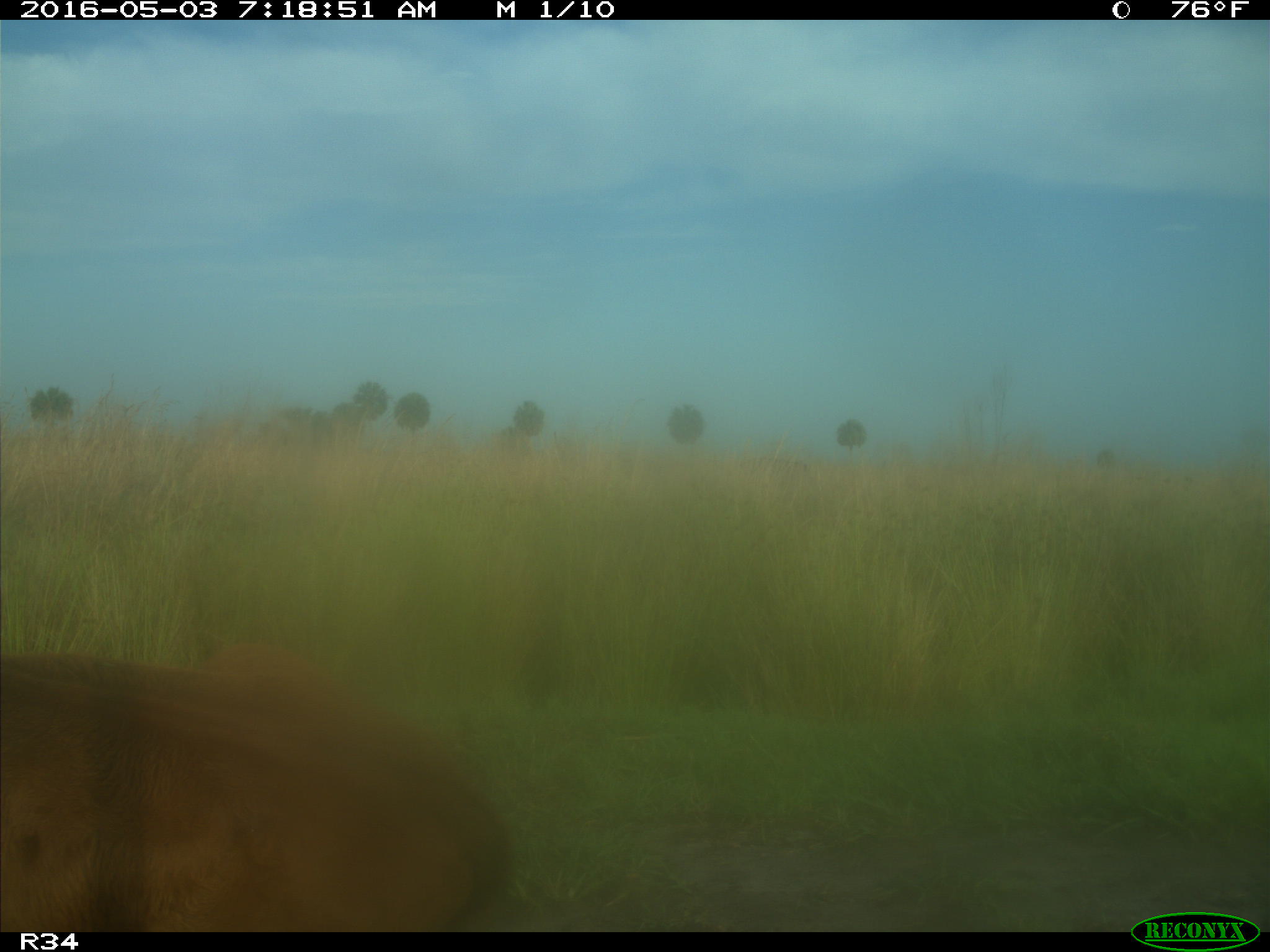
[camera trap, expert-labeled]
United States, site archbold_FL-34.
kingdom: Animalia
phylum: Chordata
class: Mammalia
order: Artiodactyla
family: Bovidae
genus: Bos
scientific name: Bos taurus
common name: domestic cow